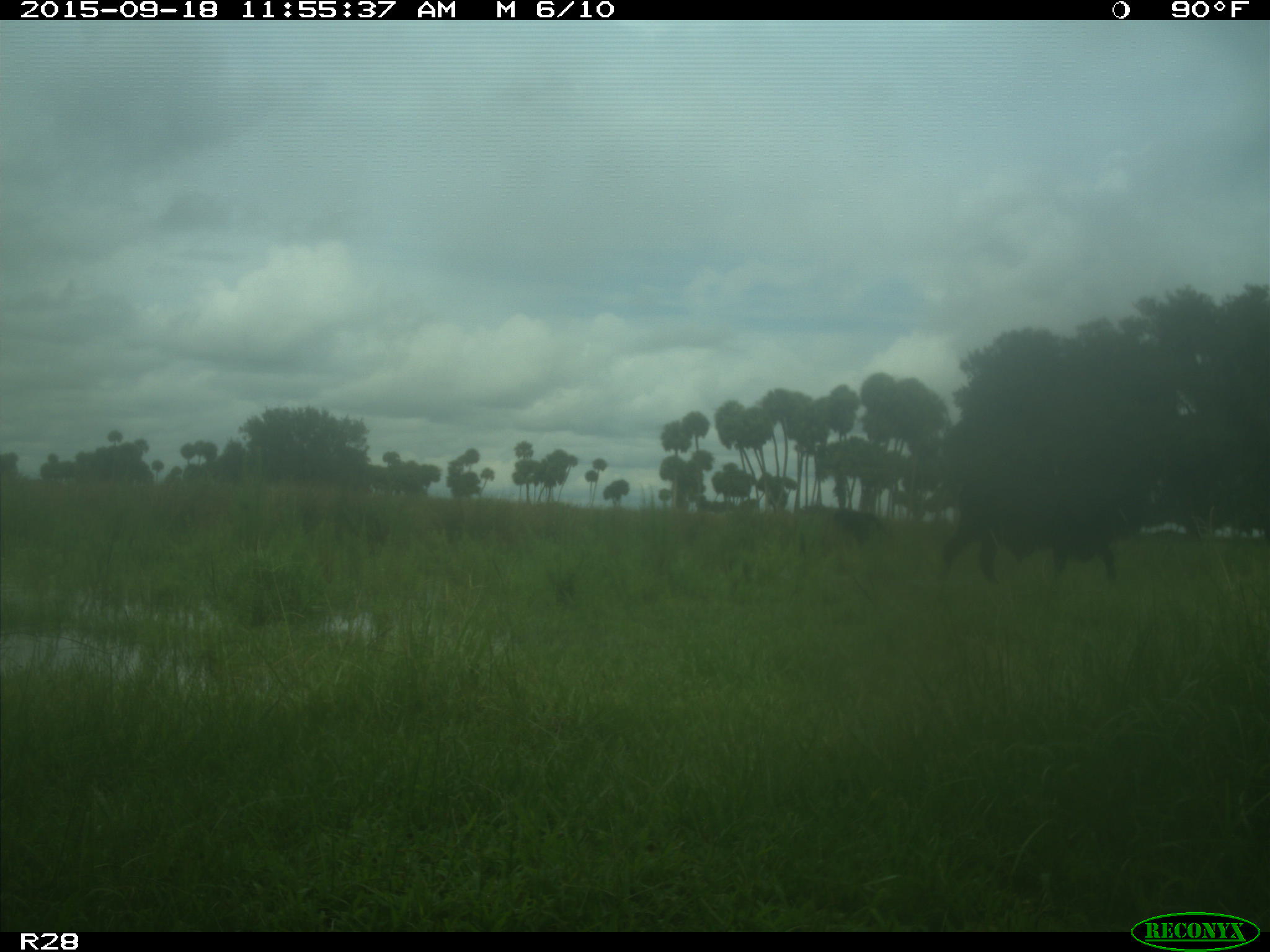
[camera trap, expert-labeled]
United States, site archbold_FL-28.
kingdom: Animalia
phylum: Chordata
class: Mammalia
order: Artiodactyla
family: Bovidae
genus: Bos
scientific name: Bos taurus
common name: domestic cow